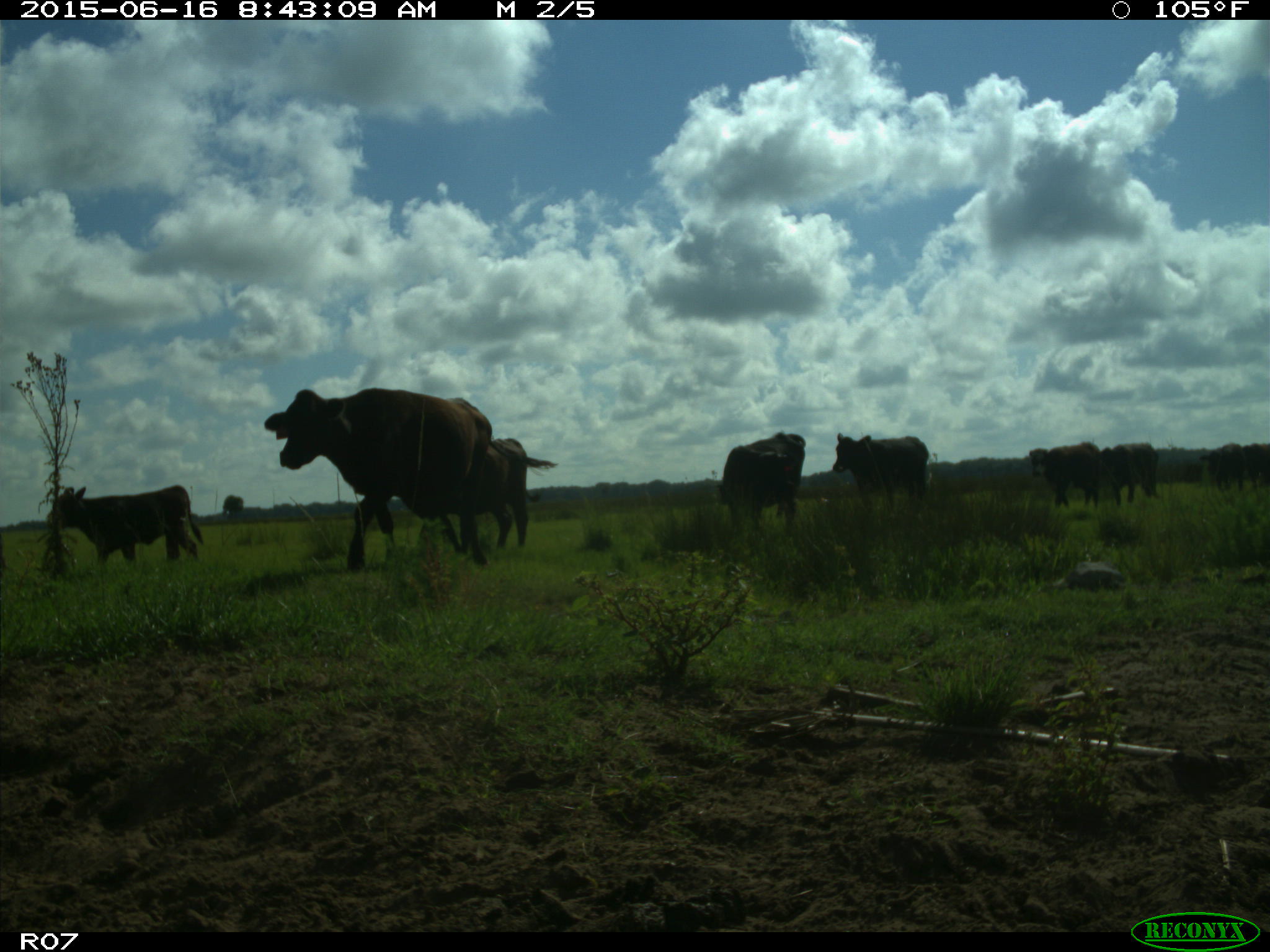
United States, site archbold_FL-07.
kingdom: Animalia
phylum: Chordata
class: Mammalia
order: Artiodactyla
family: Bovidae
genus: Bos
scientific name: Bos taurus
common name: domestic cow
Bos taurus (domestic cow).